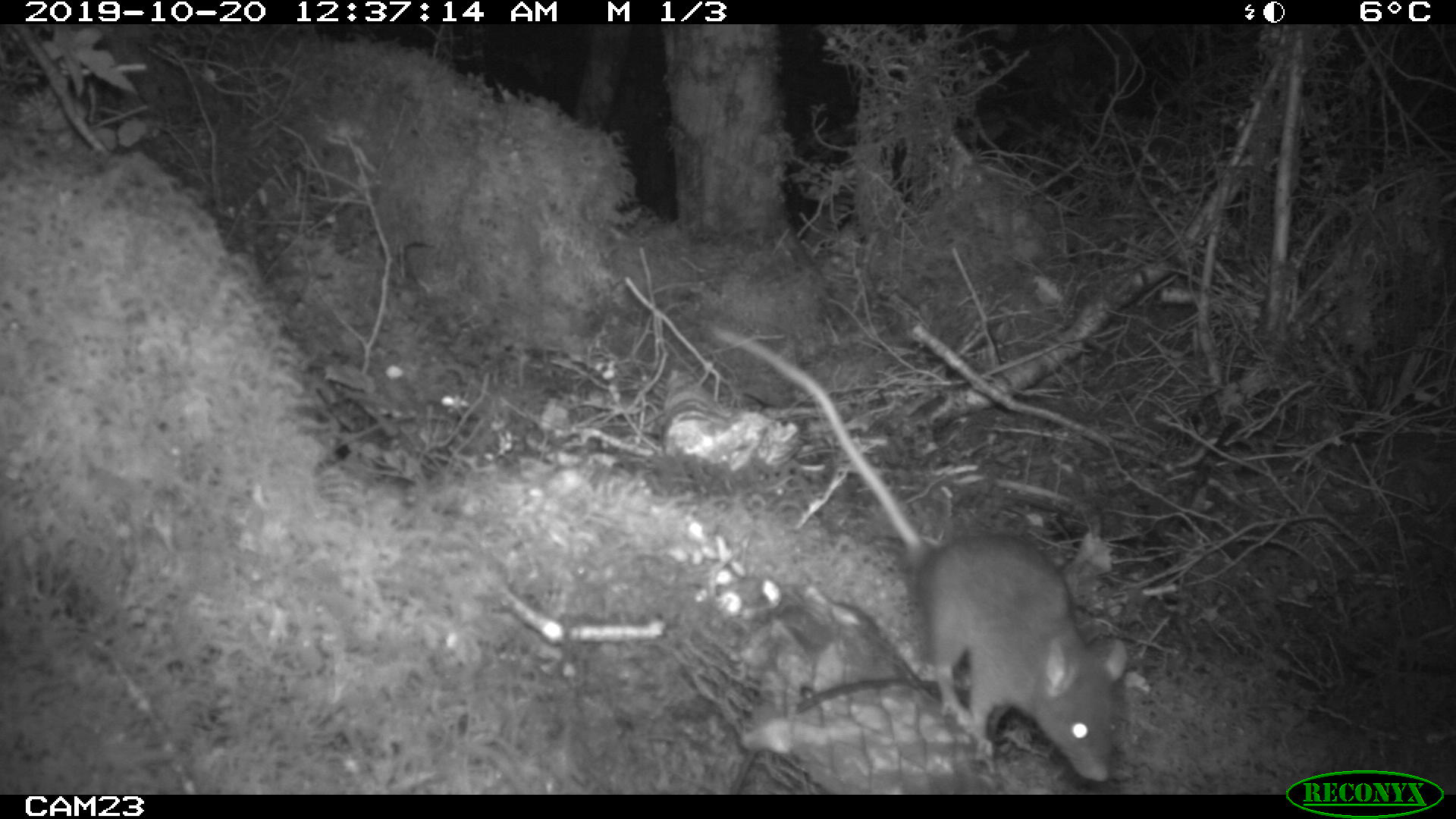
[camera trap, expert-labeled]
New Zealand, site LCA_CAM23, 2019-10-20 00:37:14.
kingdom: Animalia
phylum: Chordata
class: Mammalia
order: Rodentia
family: Muridae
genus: Rattus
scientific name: Rattus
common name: rat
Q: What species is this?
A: Rat (Rattus).